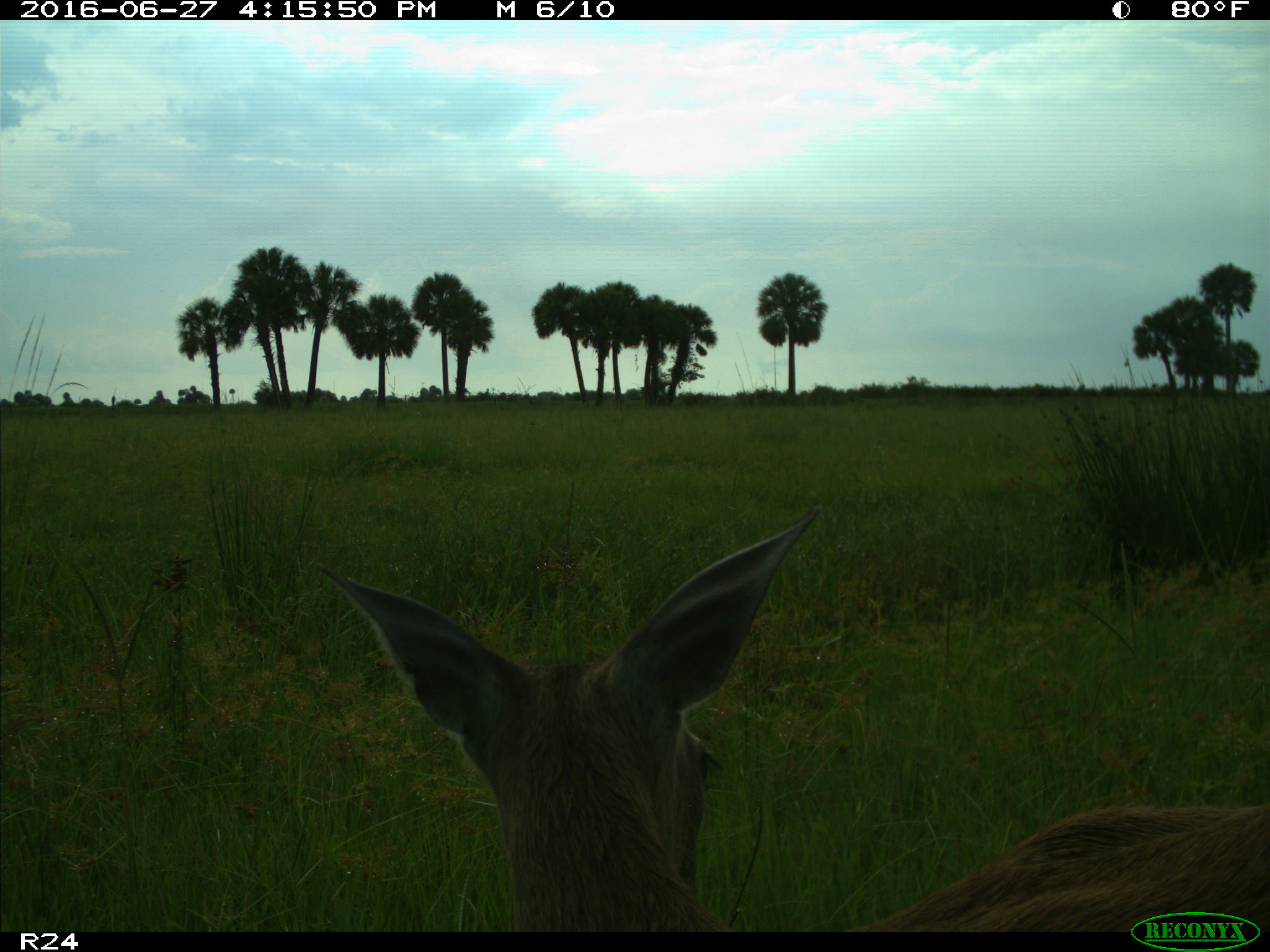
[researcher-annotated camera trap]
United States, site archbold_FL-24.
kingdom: Animalia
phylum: Chordata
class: Mammalia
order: Artiodactyla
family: Cervidae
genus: Odocoileus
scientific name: Odocoileus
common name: deer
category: unidentified deer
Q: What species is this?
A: Unidentified deer (deer) (Odocoileus).